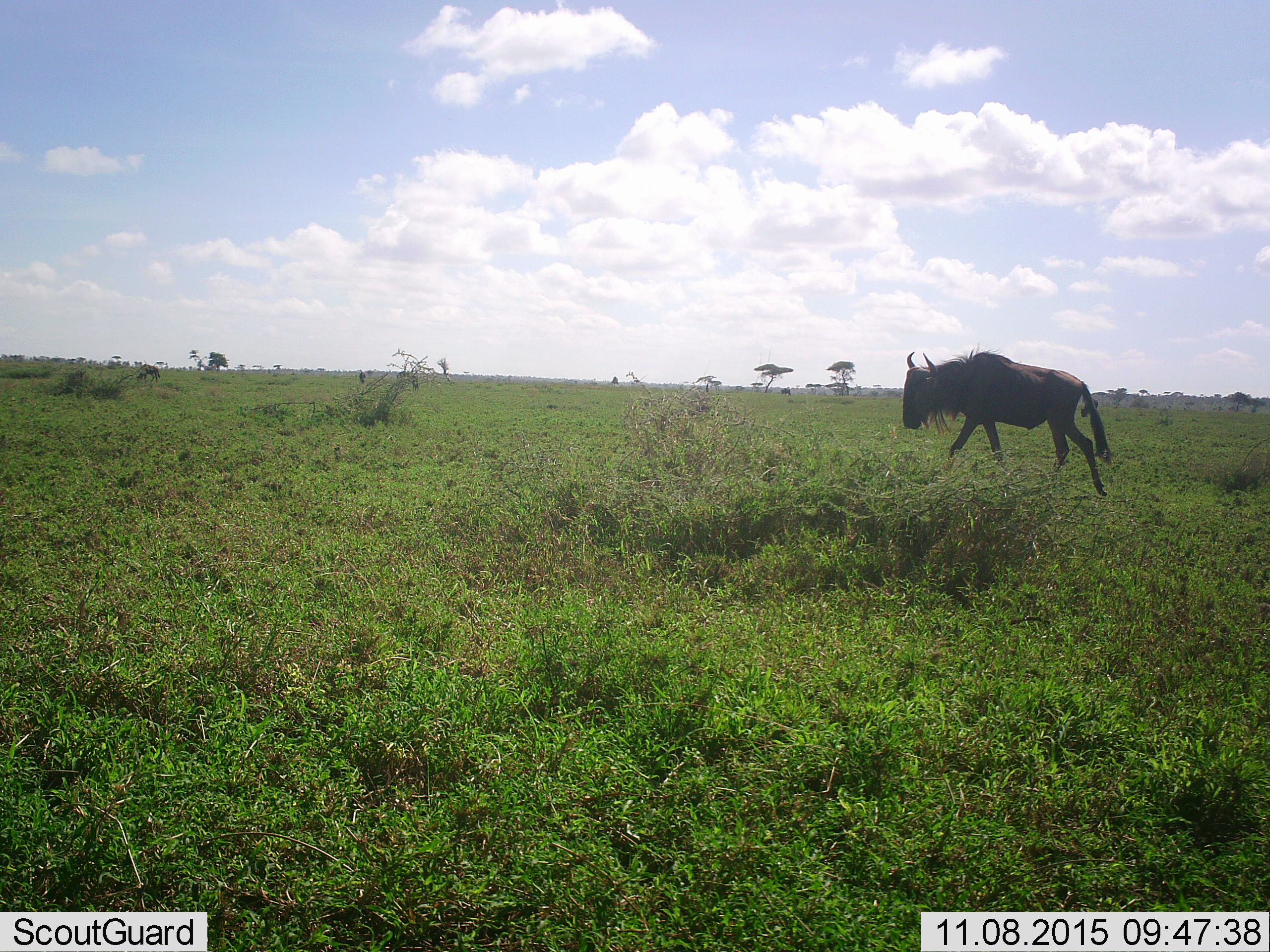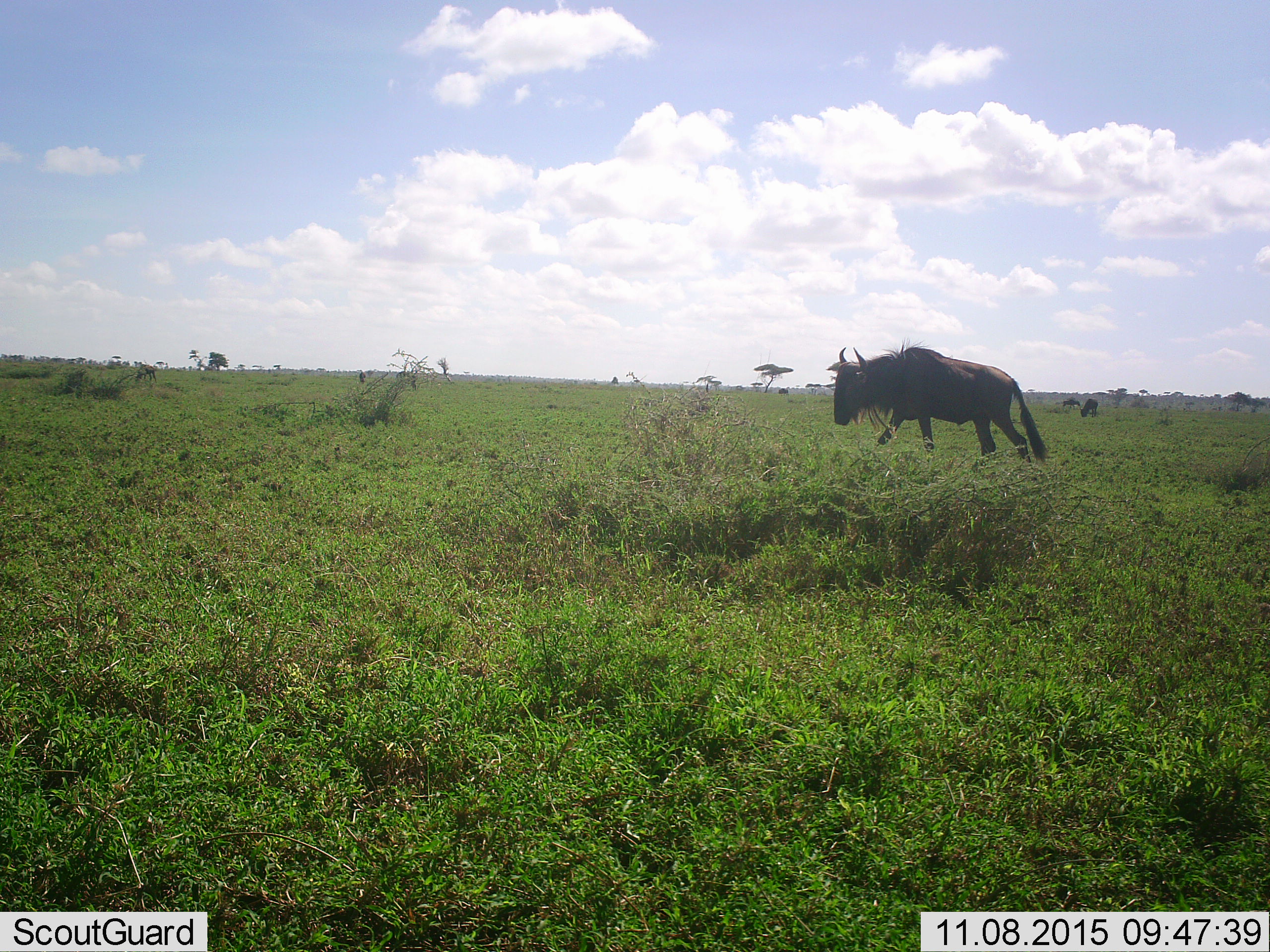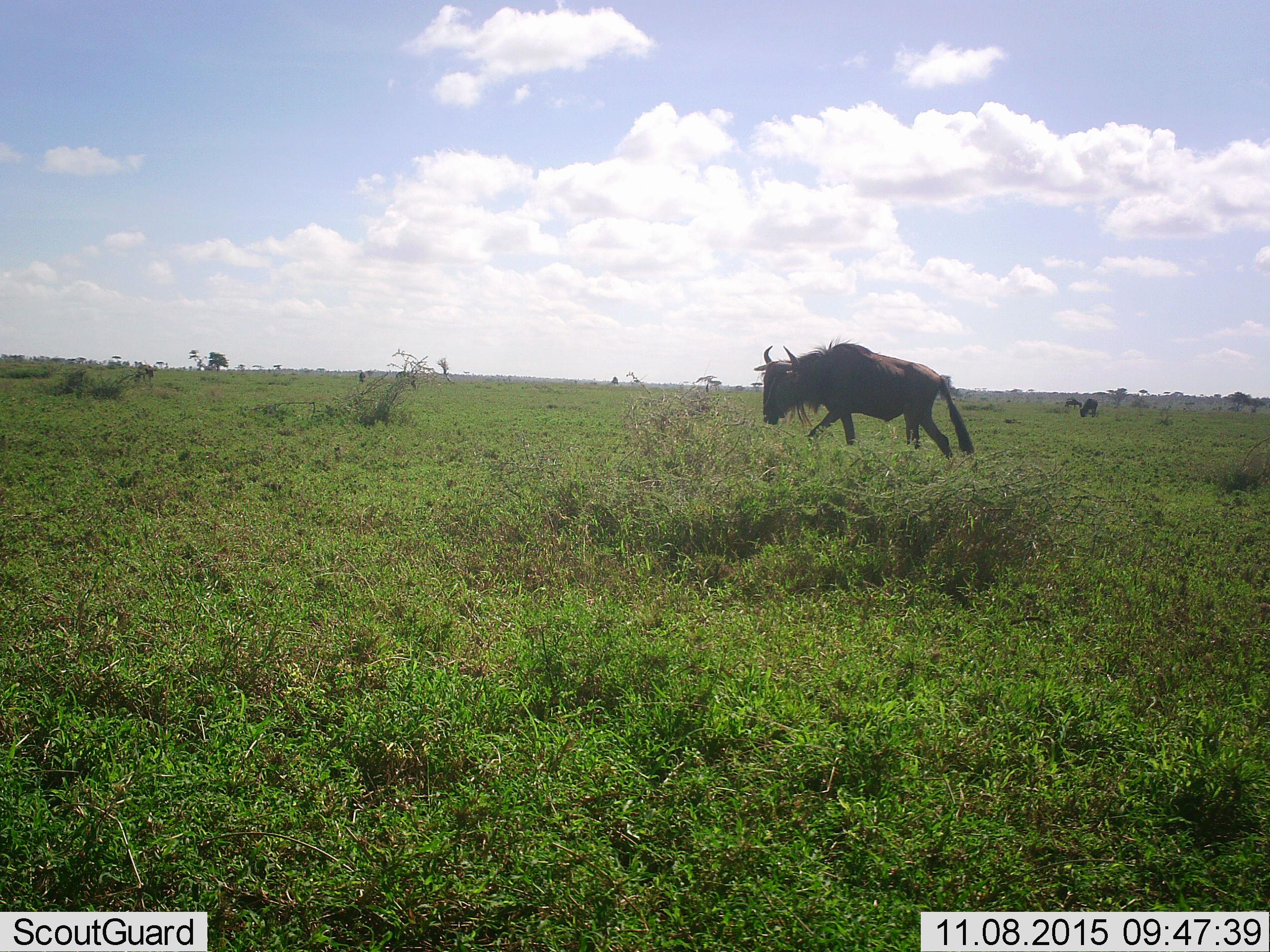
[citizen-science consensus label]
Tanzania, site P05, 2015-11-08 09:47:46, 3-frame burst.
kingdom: Animalia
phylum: Chordata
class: Mammalia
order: Artiodactyla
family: Bovidae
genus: Connochaetes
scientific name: Connochaetes taurinus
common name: blue wildebeest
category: wildebeest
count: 2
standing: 0%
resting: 0%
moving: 100%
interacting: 0%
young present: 0%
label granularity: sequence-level